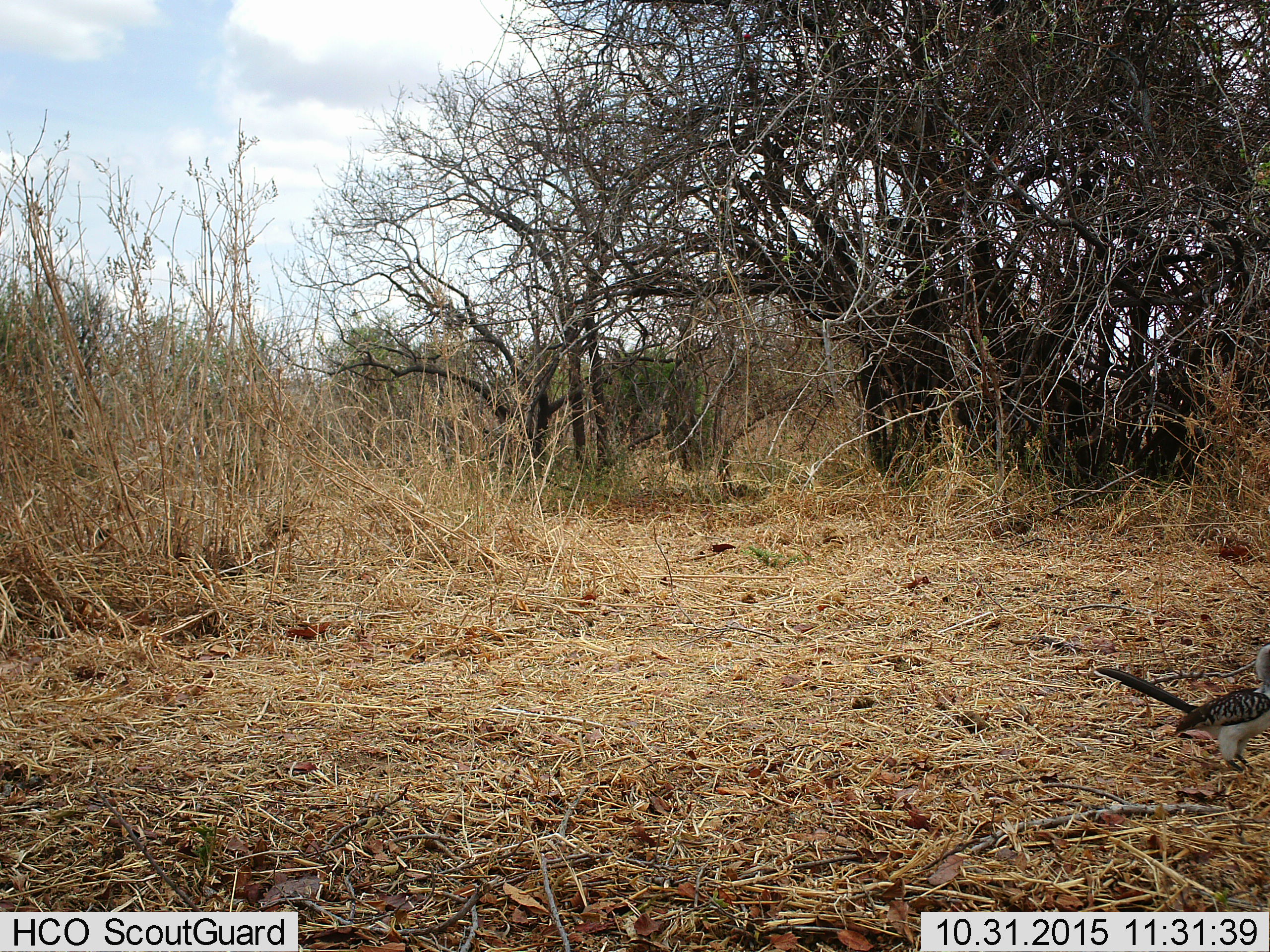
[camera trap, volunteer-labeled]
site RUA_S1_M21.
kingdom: Animalia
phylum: Chordata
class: Aves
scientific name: Aves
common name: bird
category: birdother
Birdother (bird) (Aves), count 1. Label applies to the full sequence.